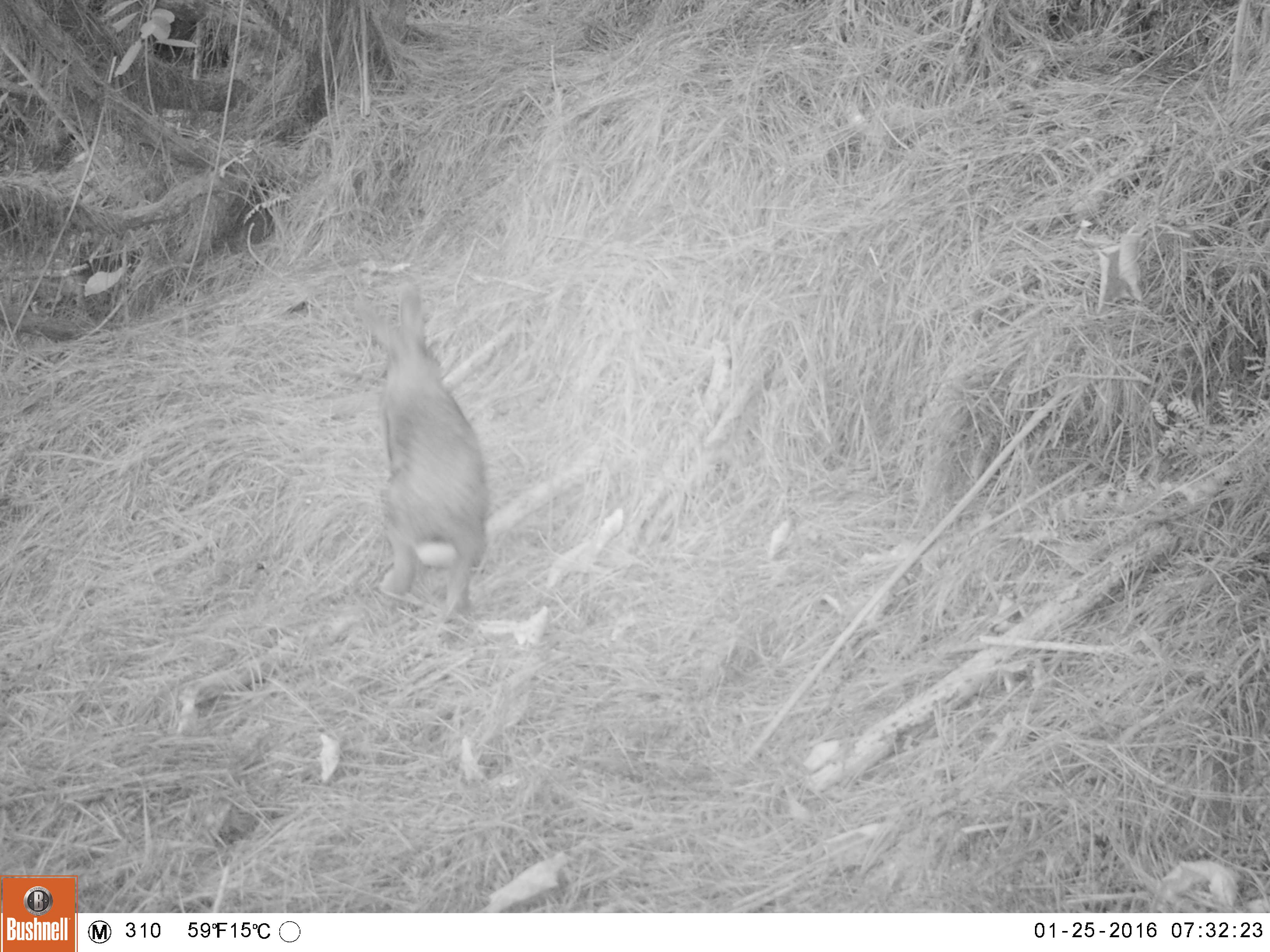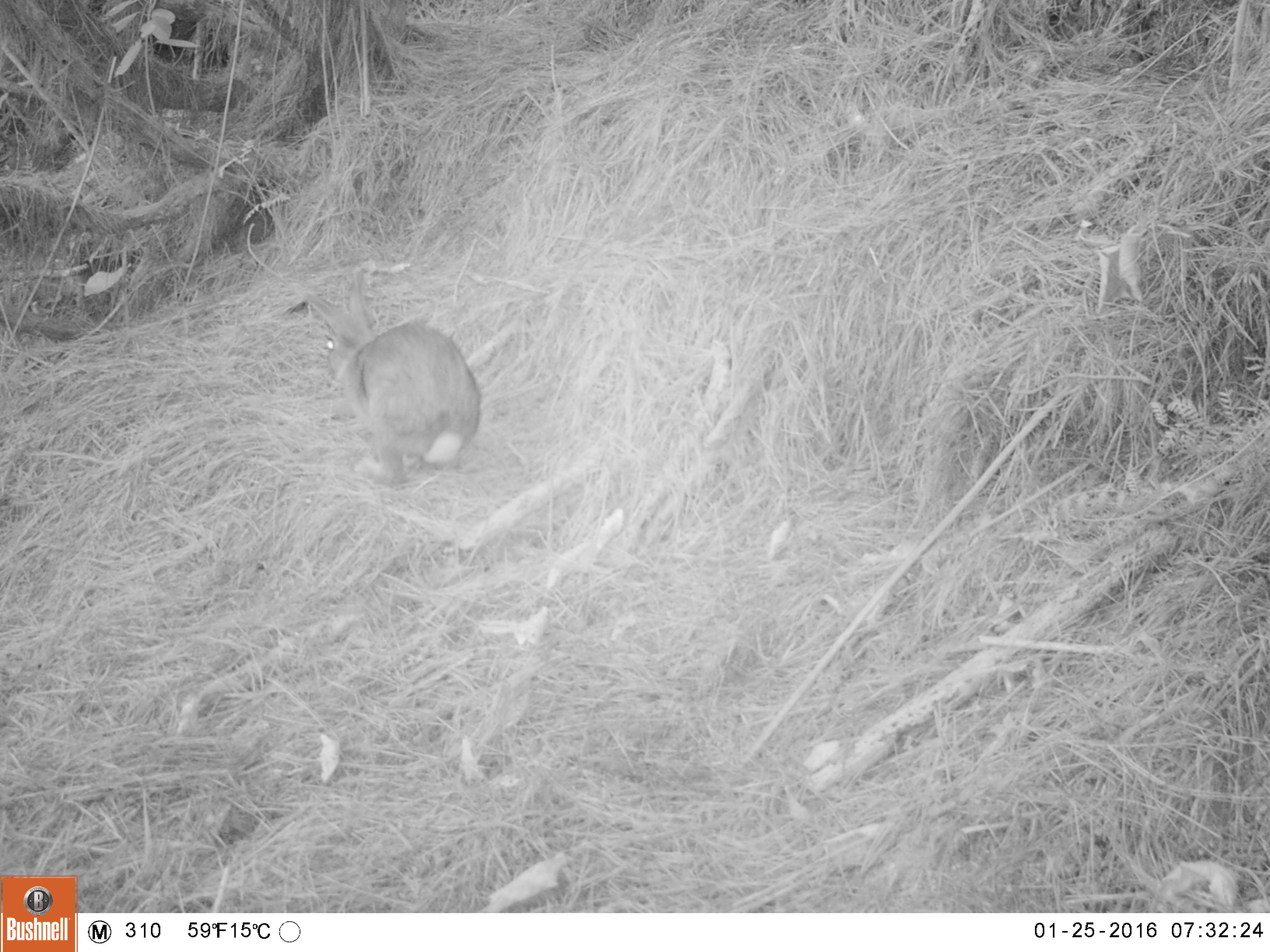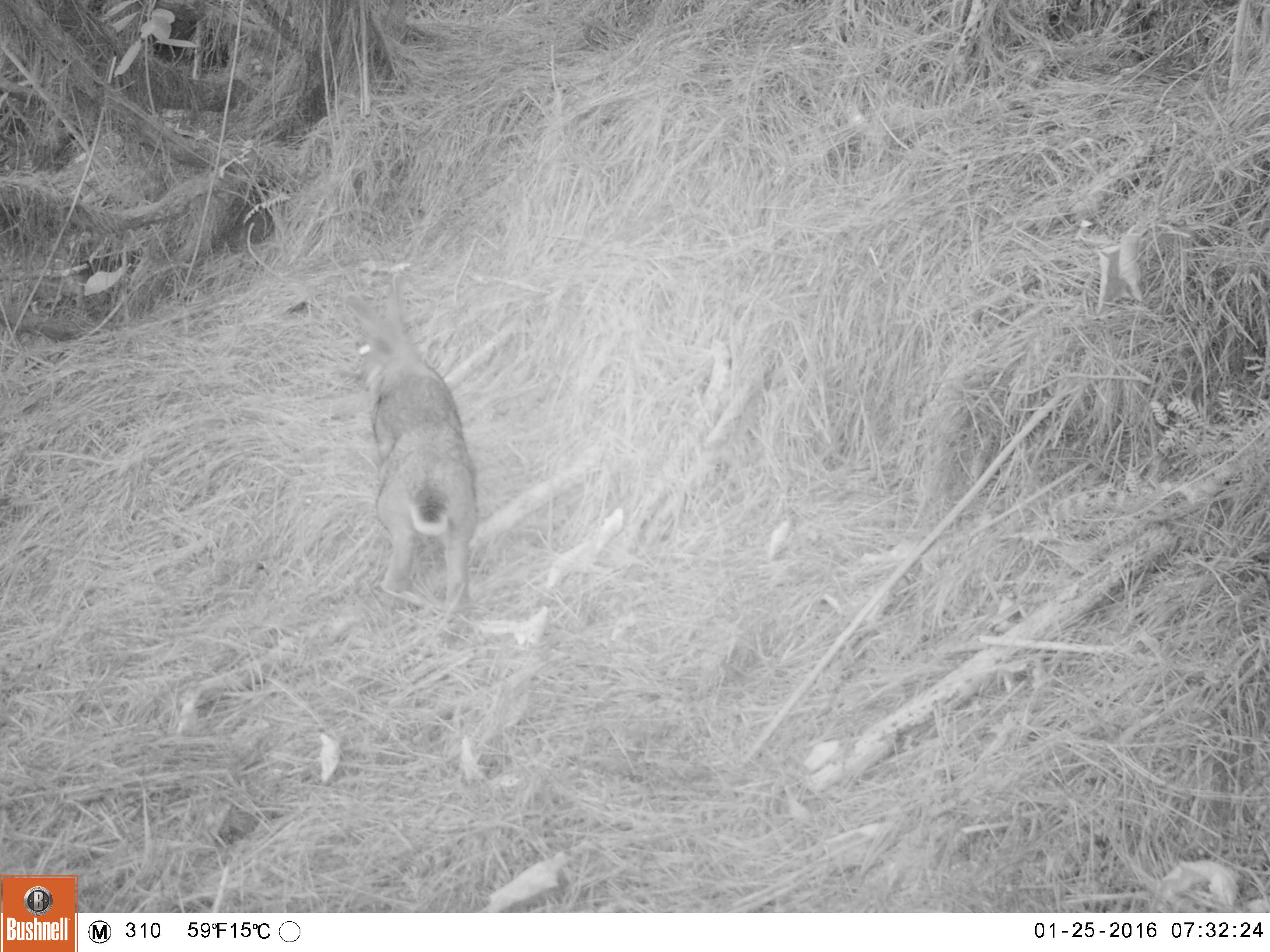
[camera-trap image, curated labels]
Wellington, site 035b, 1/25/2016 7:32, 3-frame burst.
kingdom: Animalia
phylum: Chordata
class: Mammalia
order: Lagomorpha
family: Leporidae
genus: Lepus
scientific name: Lepus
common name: hare